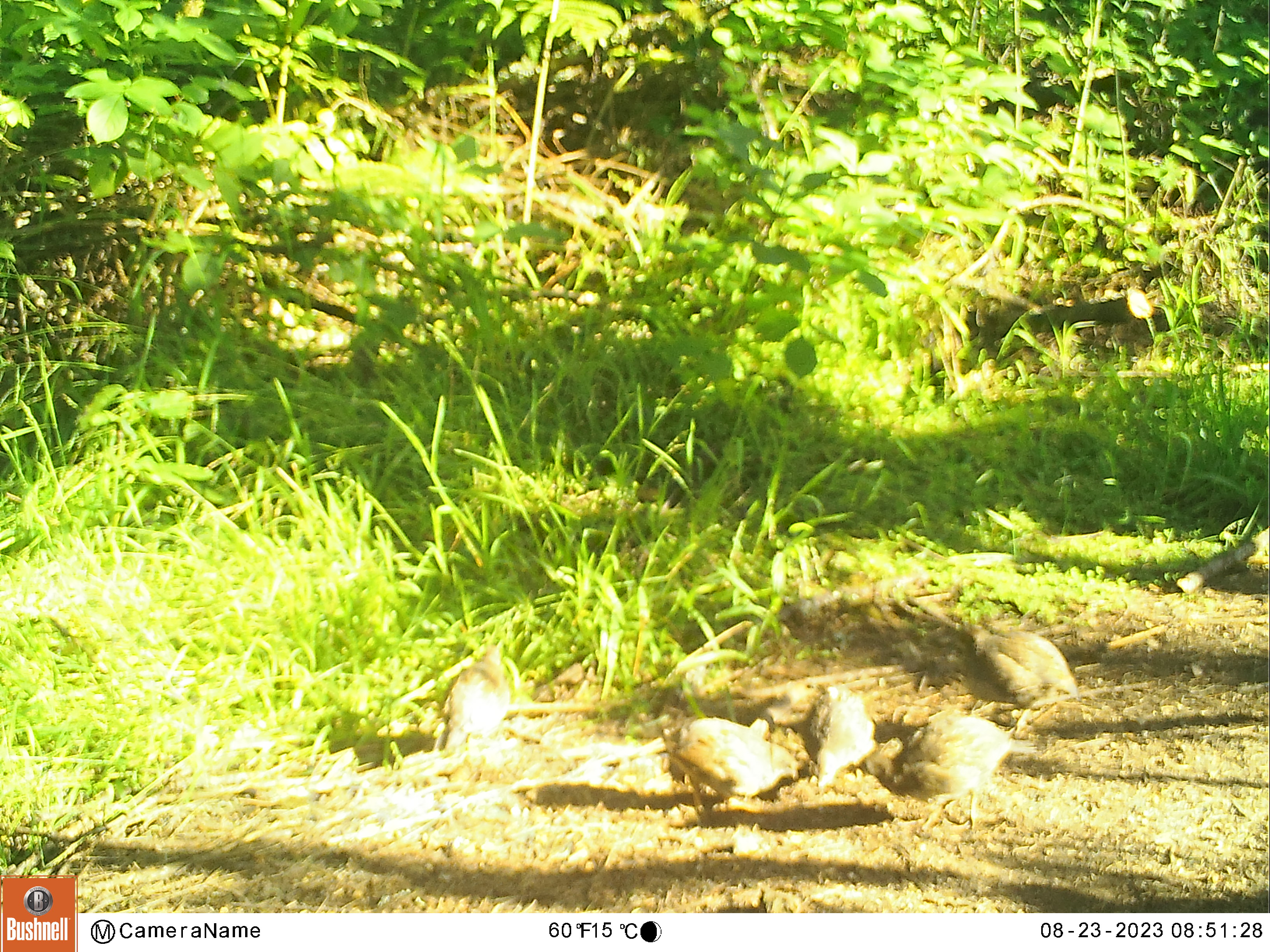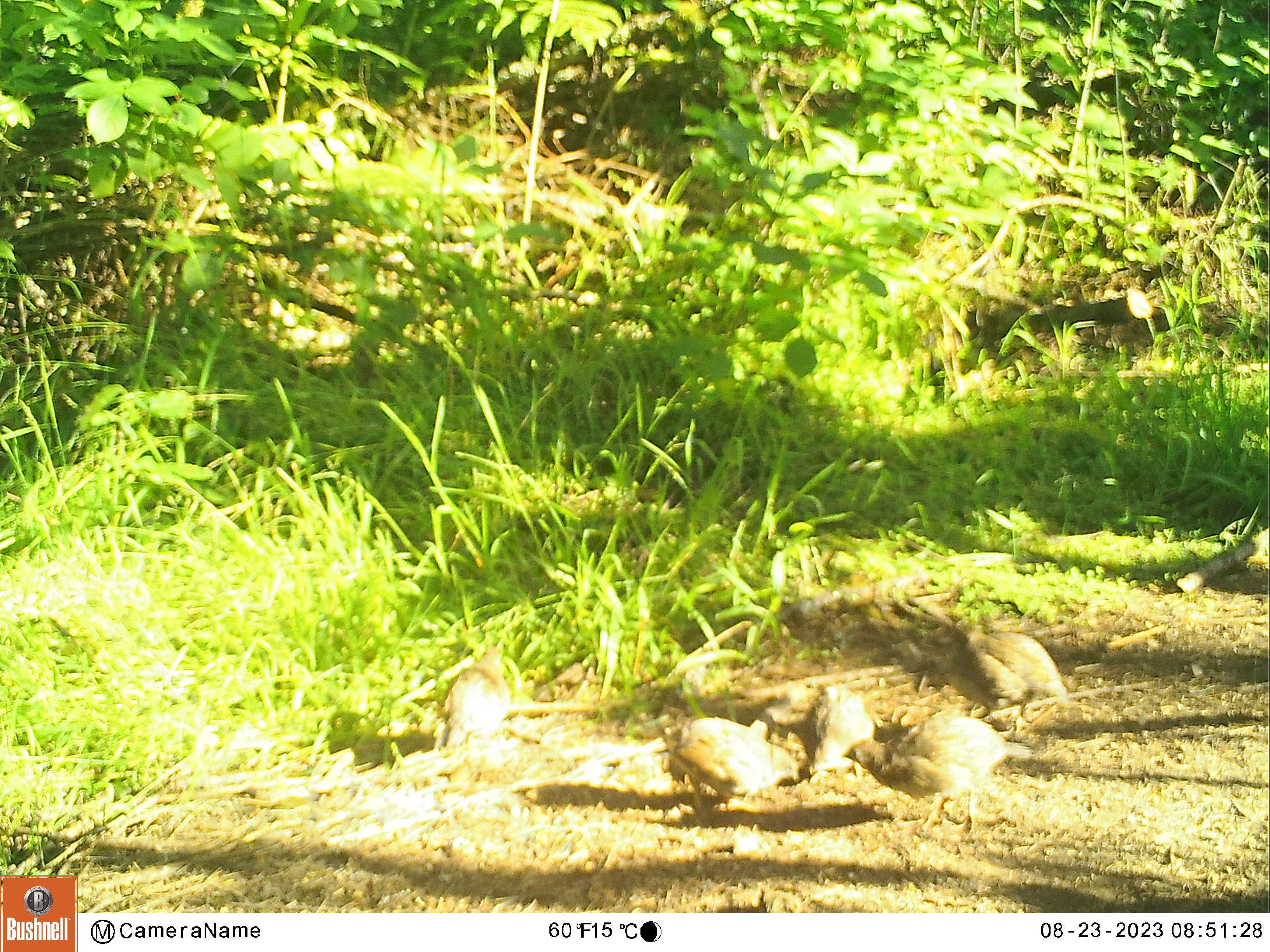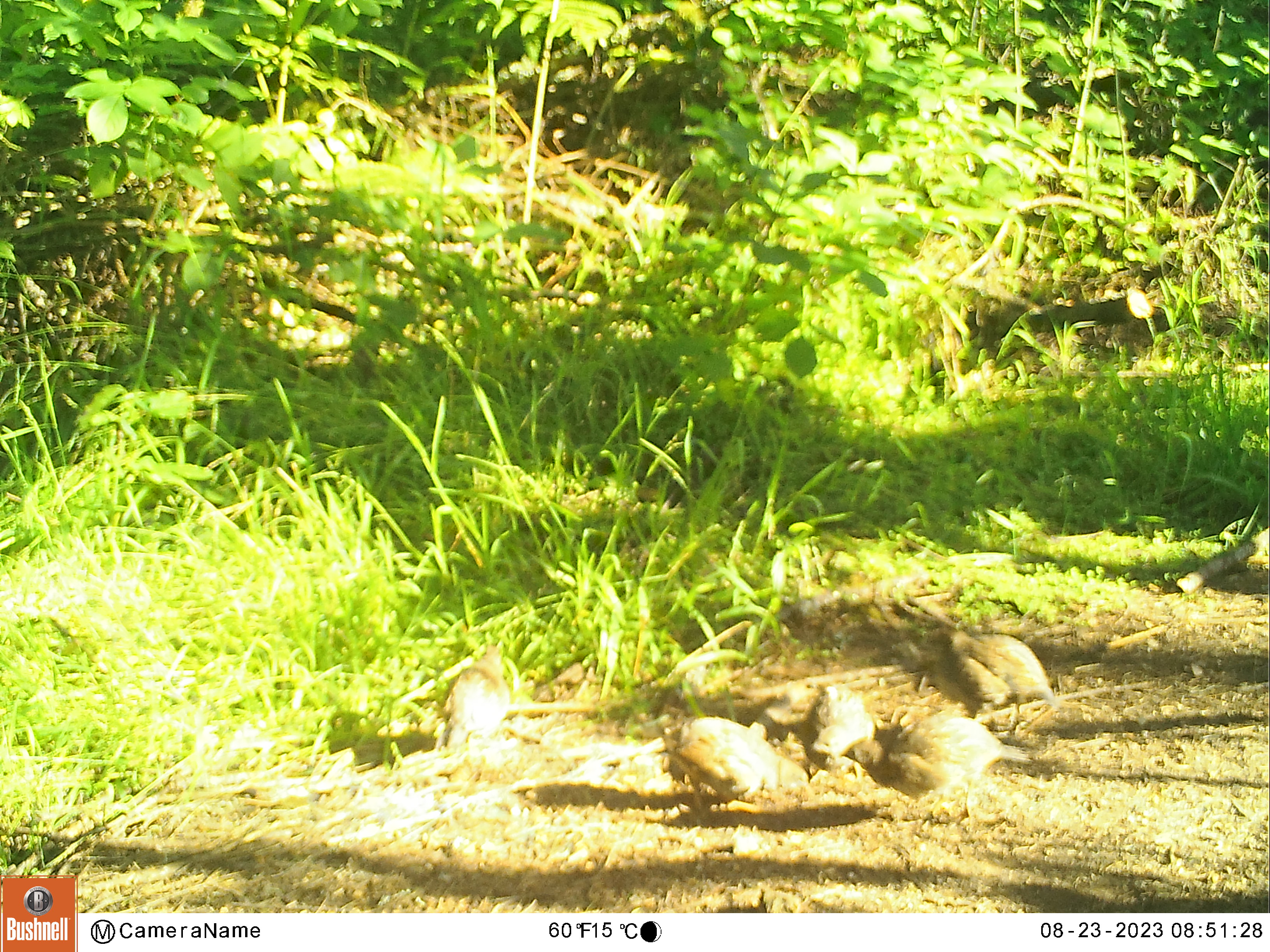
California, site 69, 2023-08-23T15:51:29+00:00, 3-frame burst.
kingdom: Animalia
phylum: Chordata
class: Aves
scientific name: Aves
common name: bird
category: unknown bird